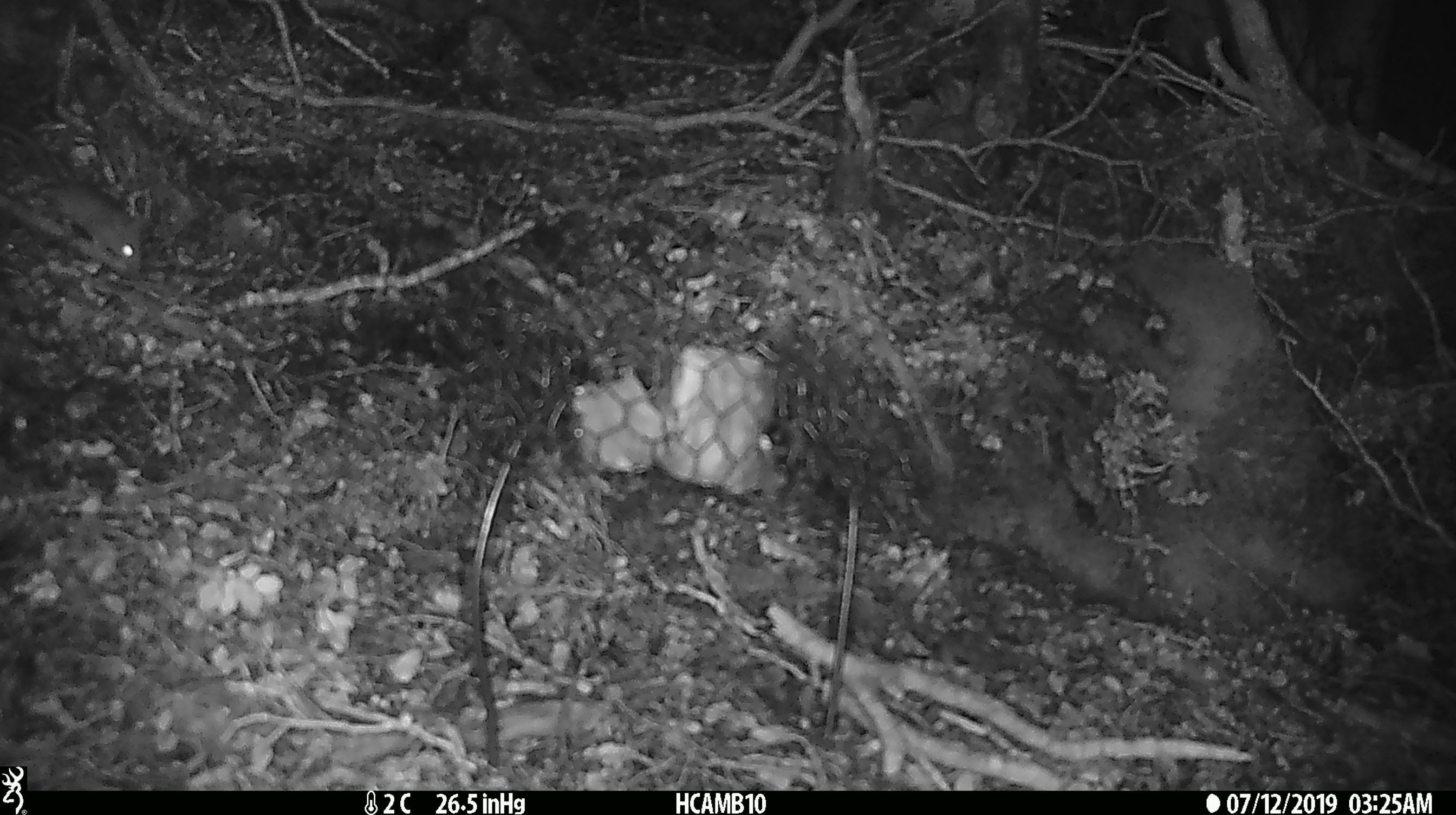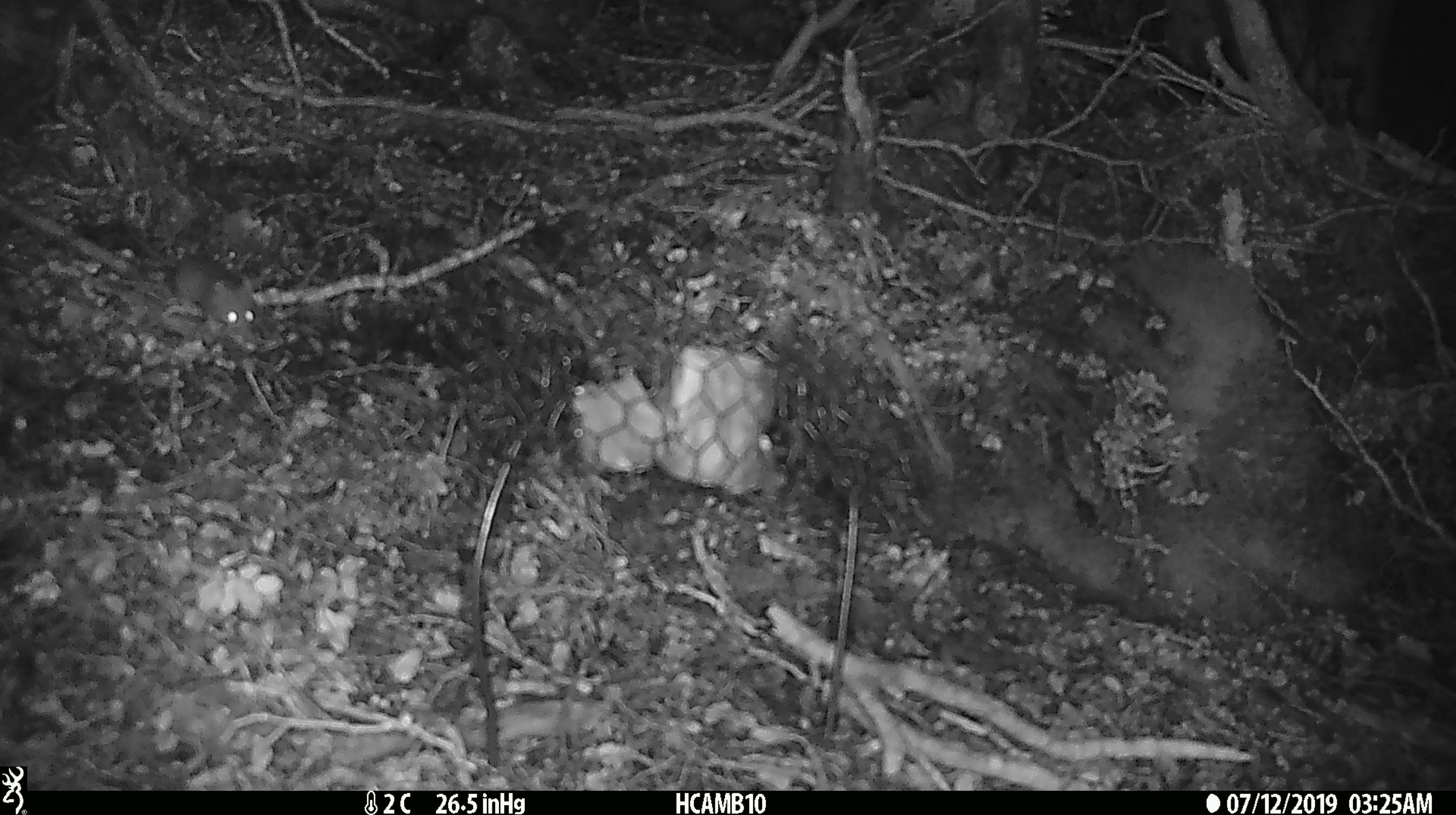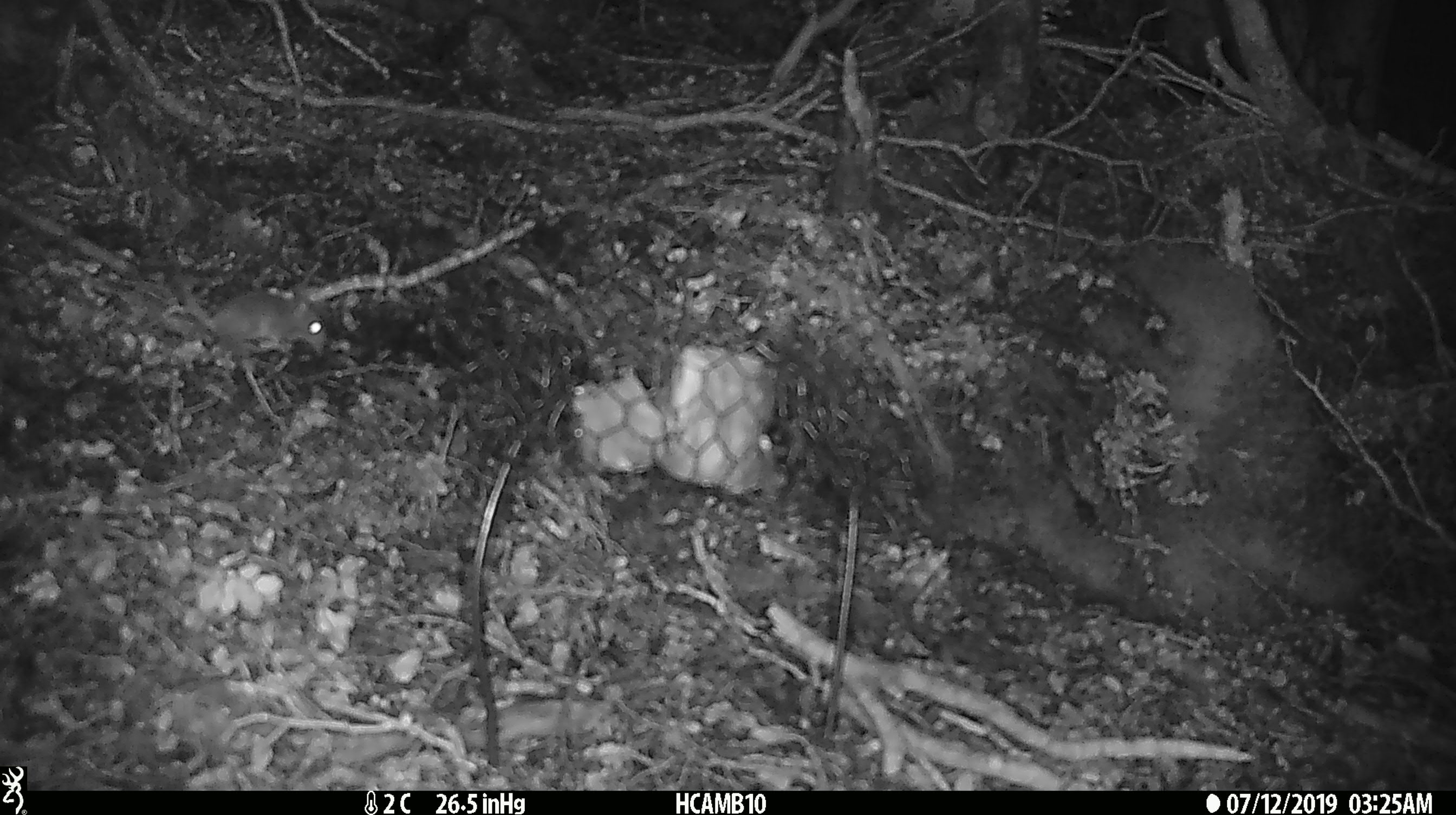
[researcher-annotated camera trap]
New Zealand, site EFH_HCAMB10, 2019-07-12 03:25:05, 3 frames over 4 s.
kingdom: Animalia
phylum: Chordata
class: Mammalia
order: Rodentia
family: Muridae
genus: Mus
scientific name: Mus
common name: mouse